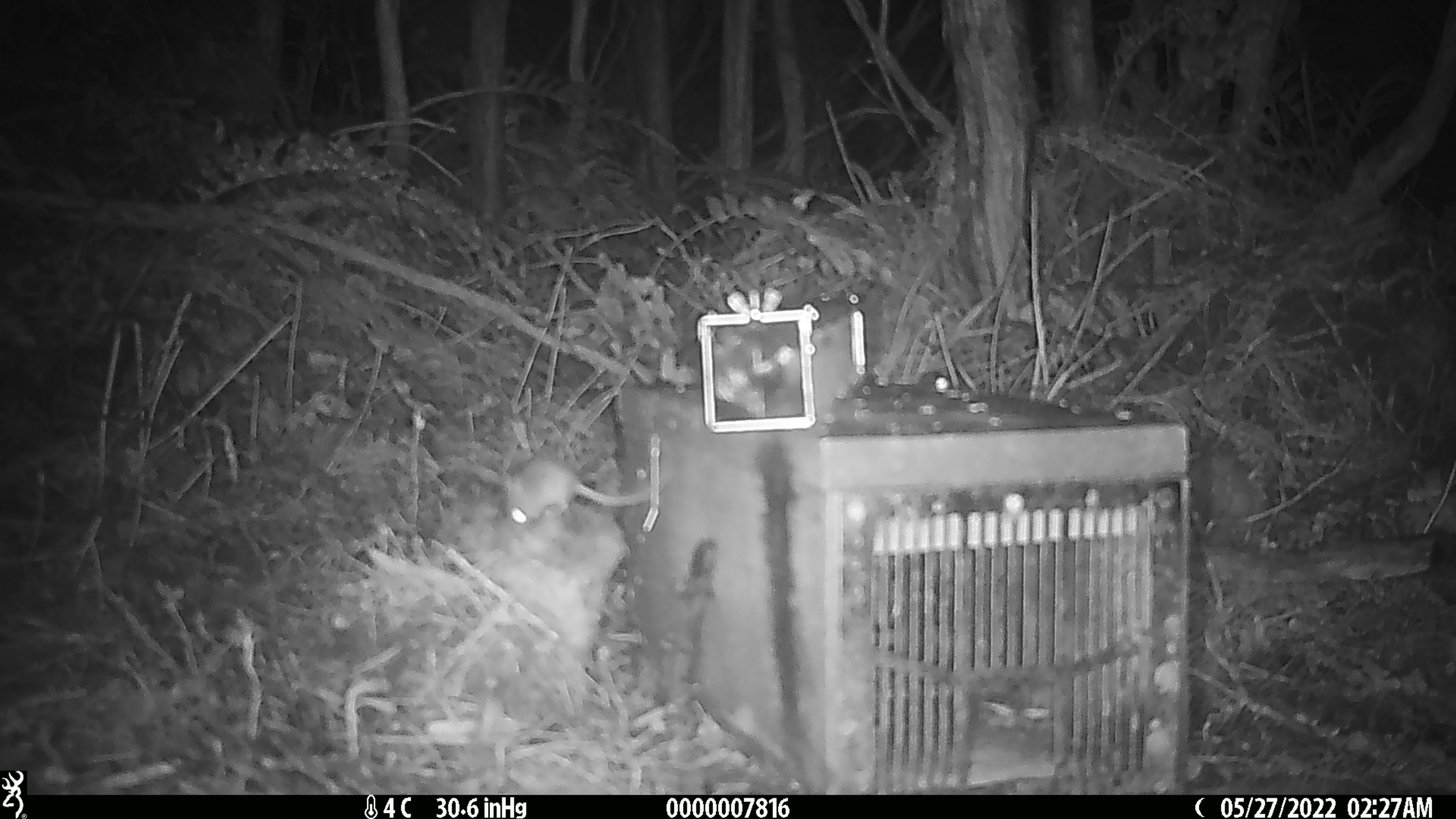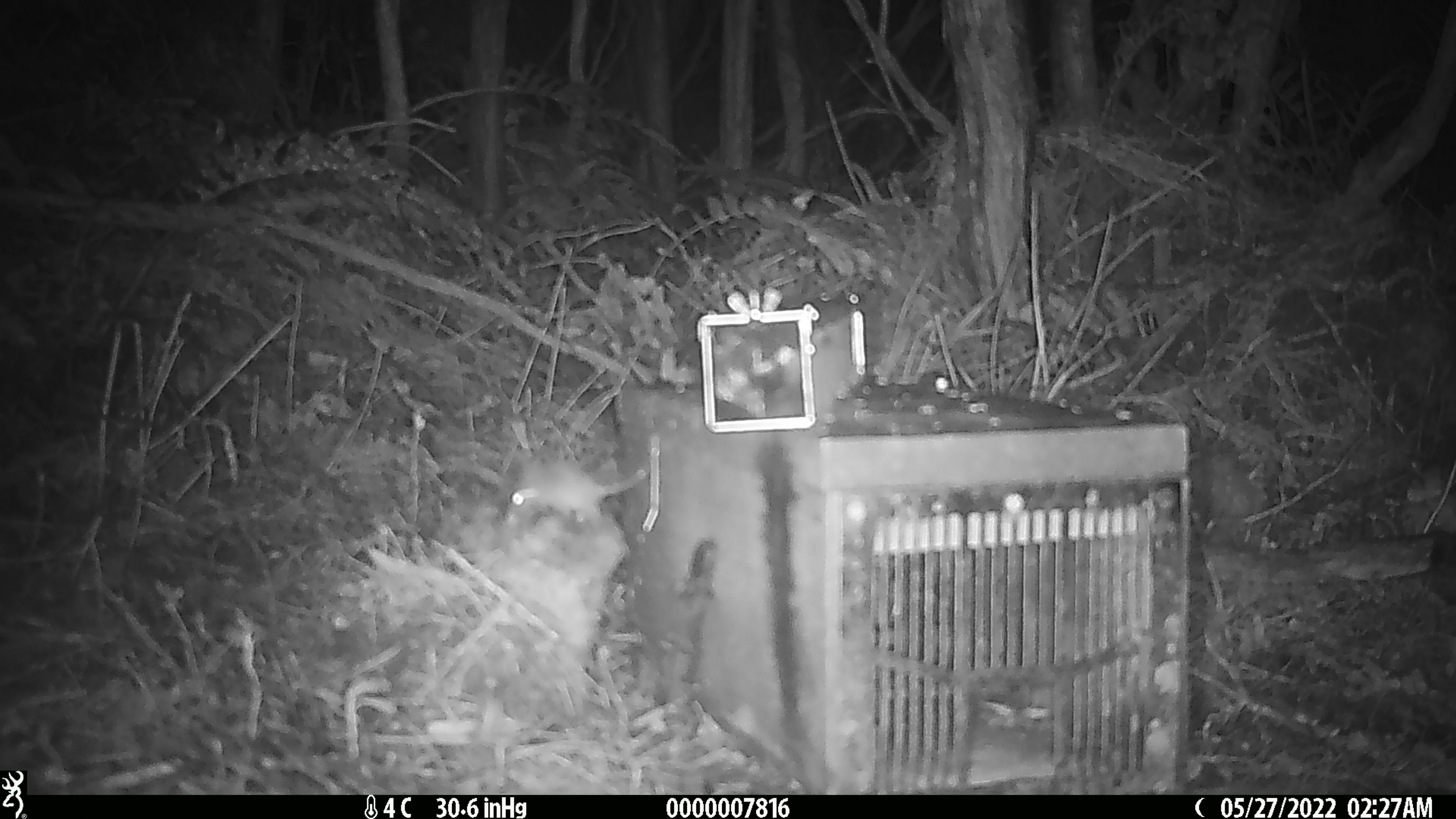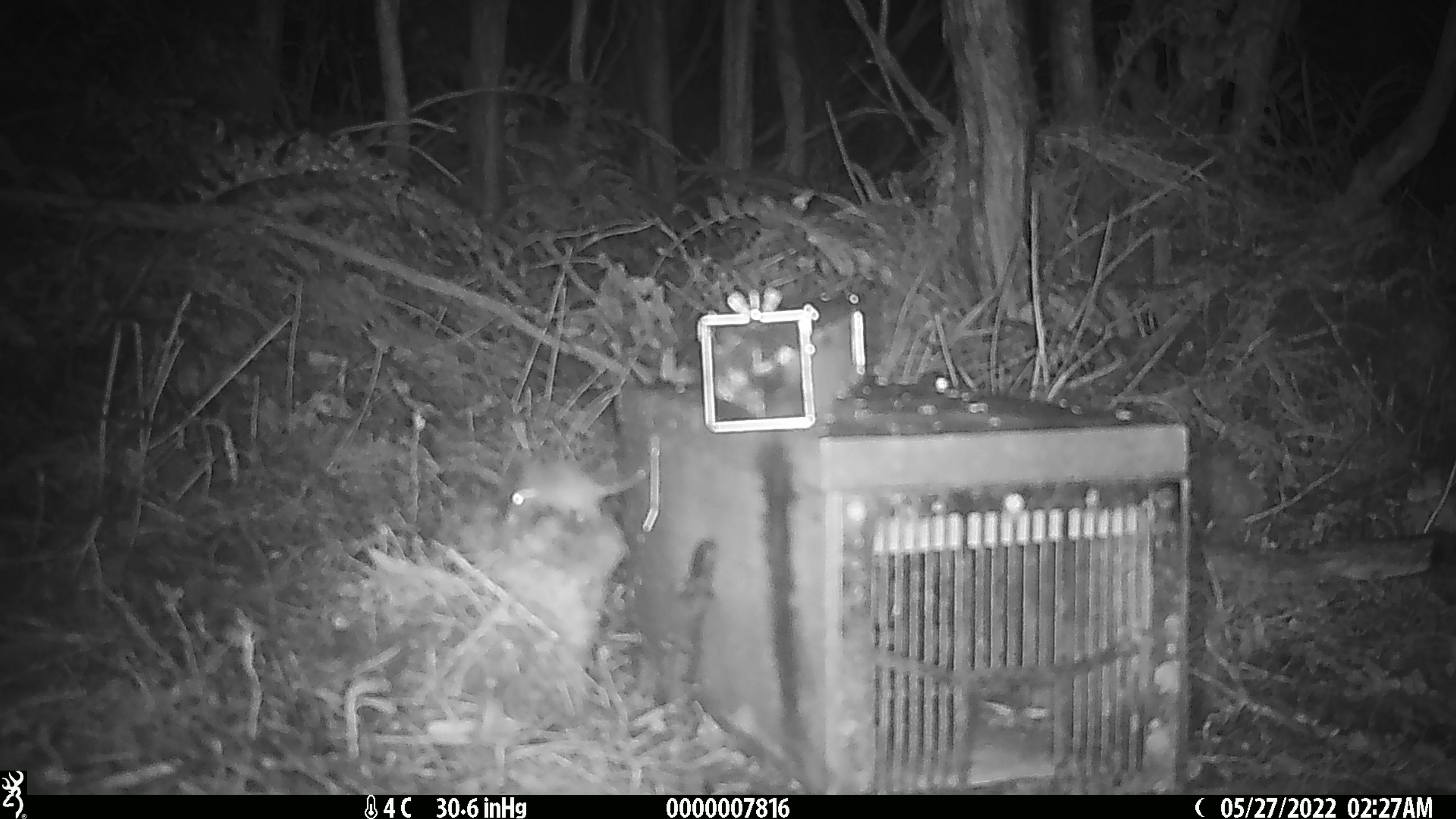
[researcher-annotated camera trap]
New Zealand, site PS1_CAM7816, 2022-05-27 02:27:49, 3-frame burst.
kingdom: Animalia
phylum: Chordata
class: Mammalia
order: Rodentia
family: Muridae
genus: Mus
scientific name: Mus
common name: mouse